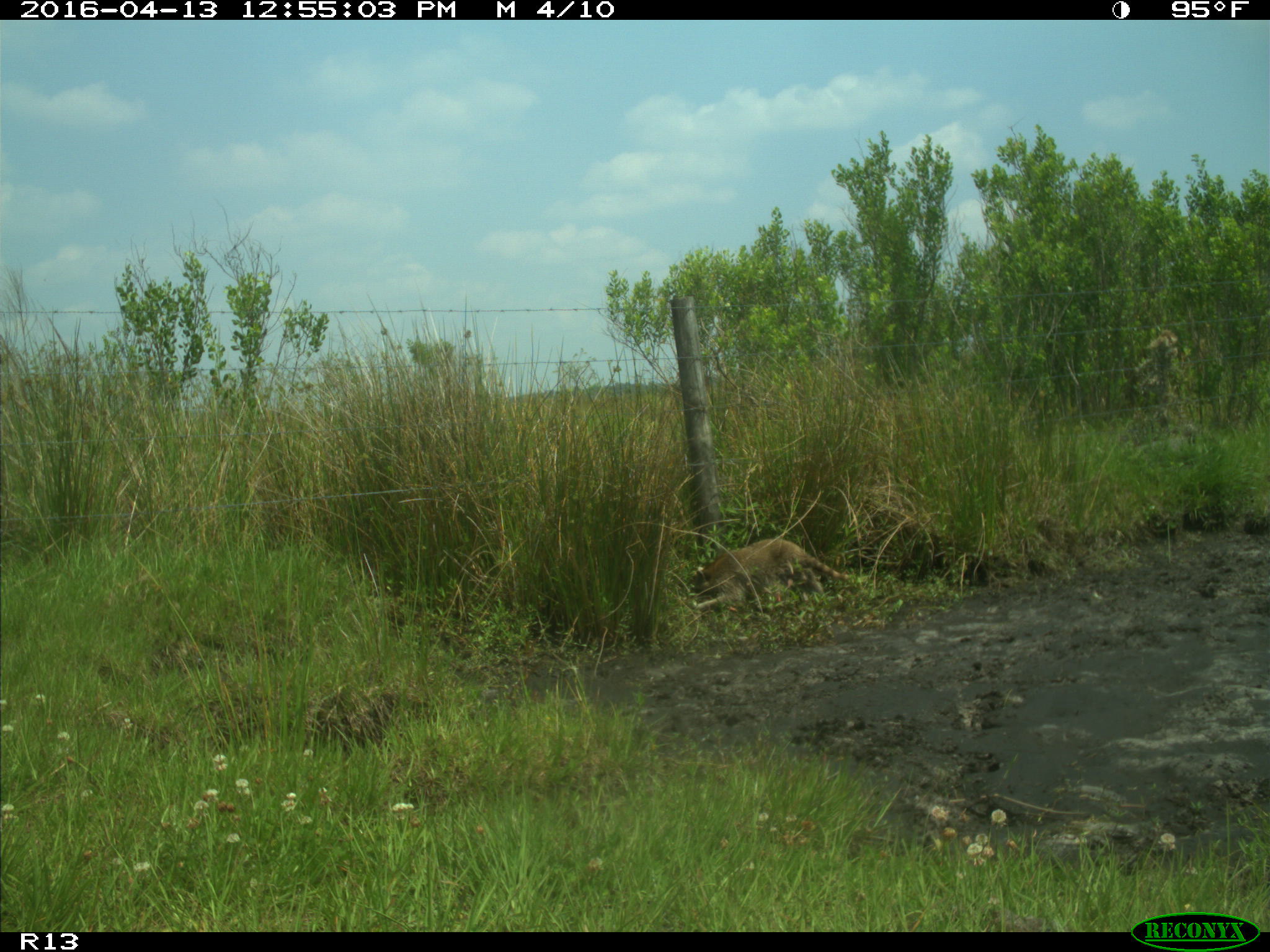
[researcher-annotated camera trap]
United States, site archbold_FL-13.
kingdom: Animalia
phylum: Chordata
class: Mammalia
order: Carnivora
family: Procyonidae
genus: Procyon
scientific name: Procyon lotor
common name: common raccoon